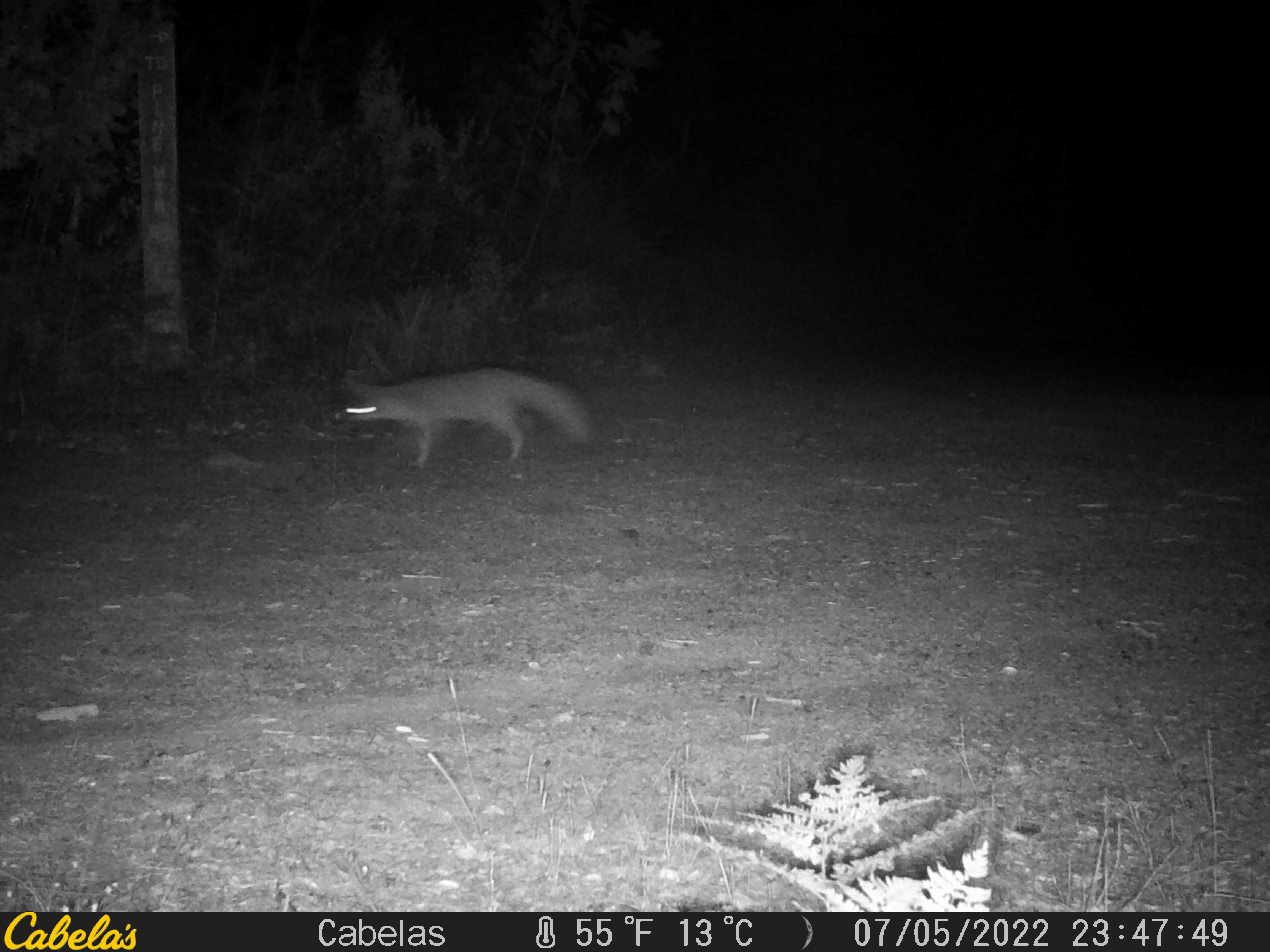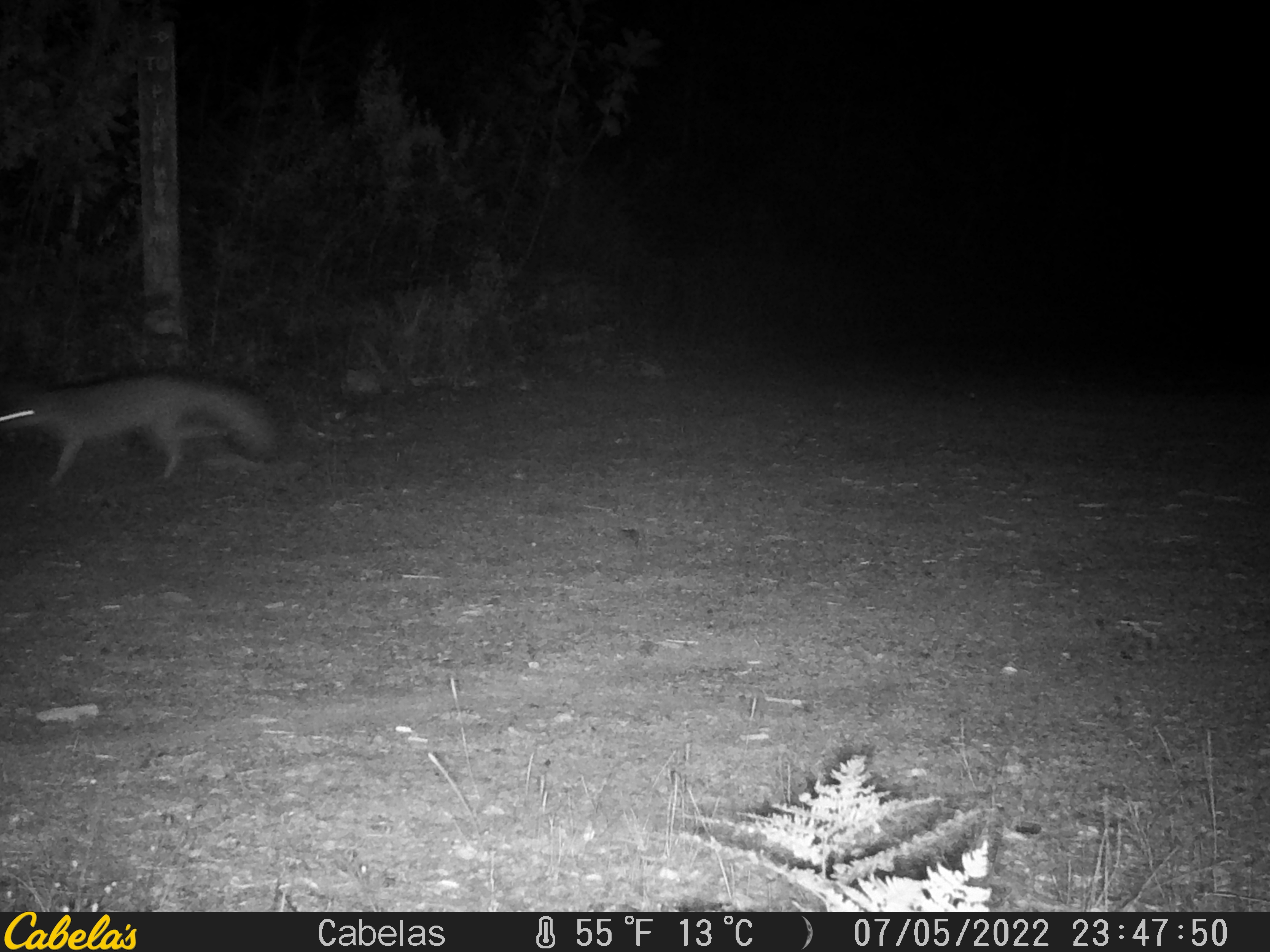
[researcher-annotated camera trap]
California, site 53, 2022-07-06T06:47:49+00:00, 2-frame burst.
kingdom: Animalia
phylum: Chordata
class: Mammalia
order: Carnivora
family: Canidae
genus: Urocyon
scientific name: Urocyon cinereoargenteus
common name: gray fox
Gray fox (Urocyon cinereoargenteus).